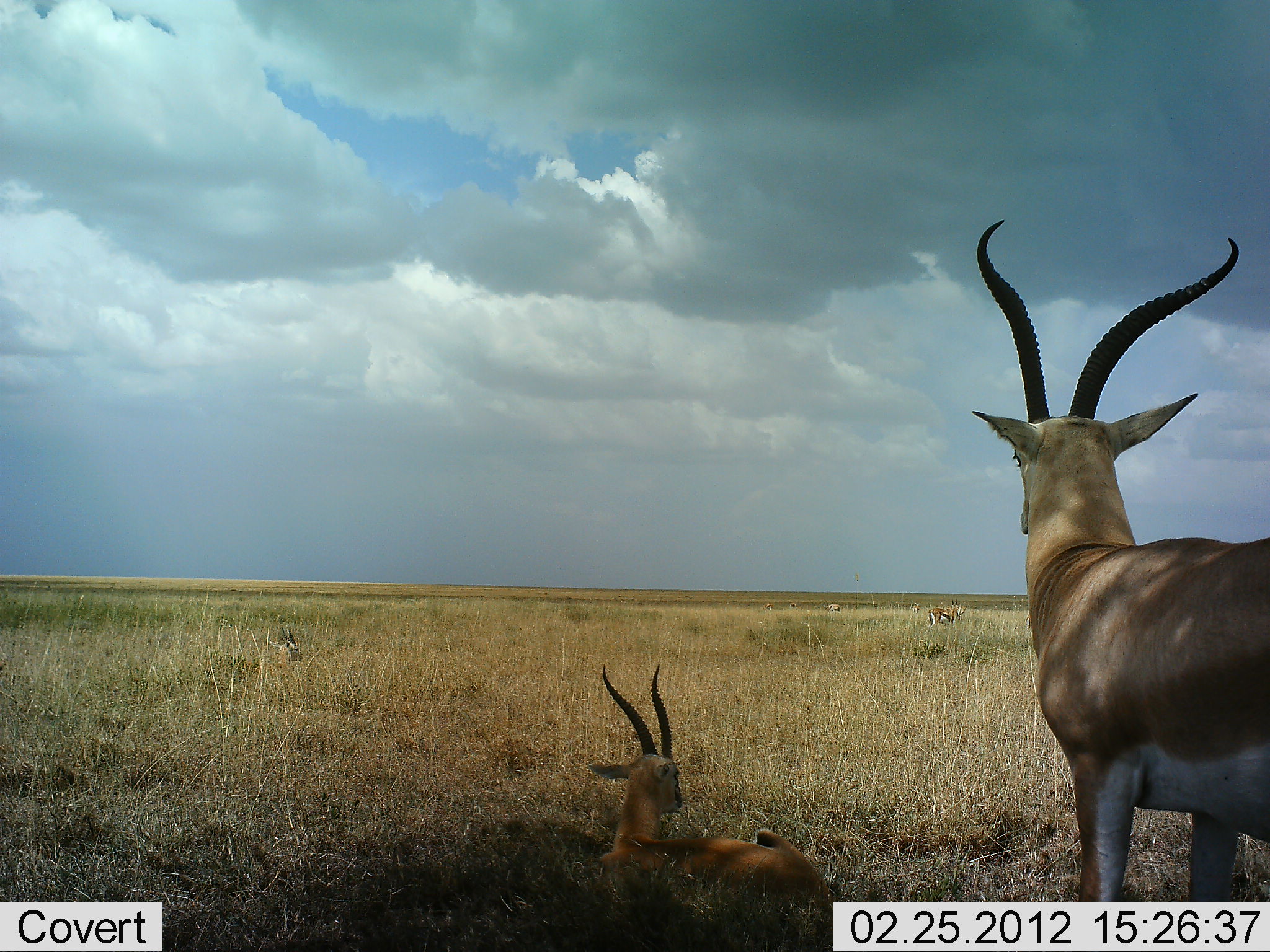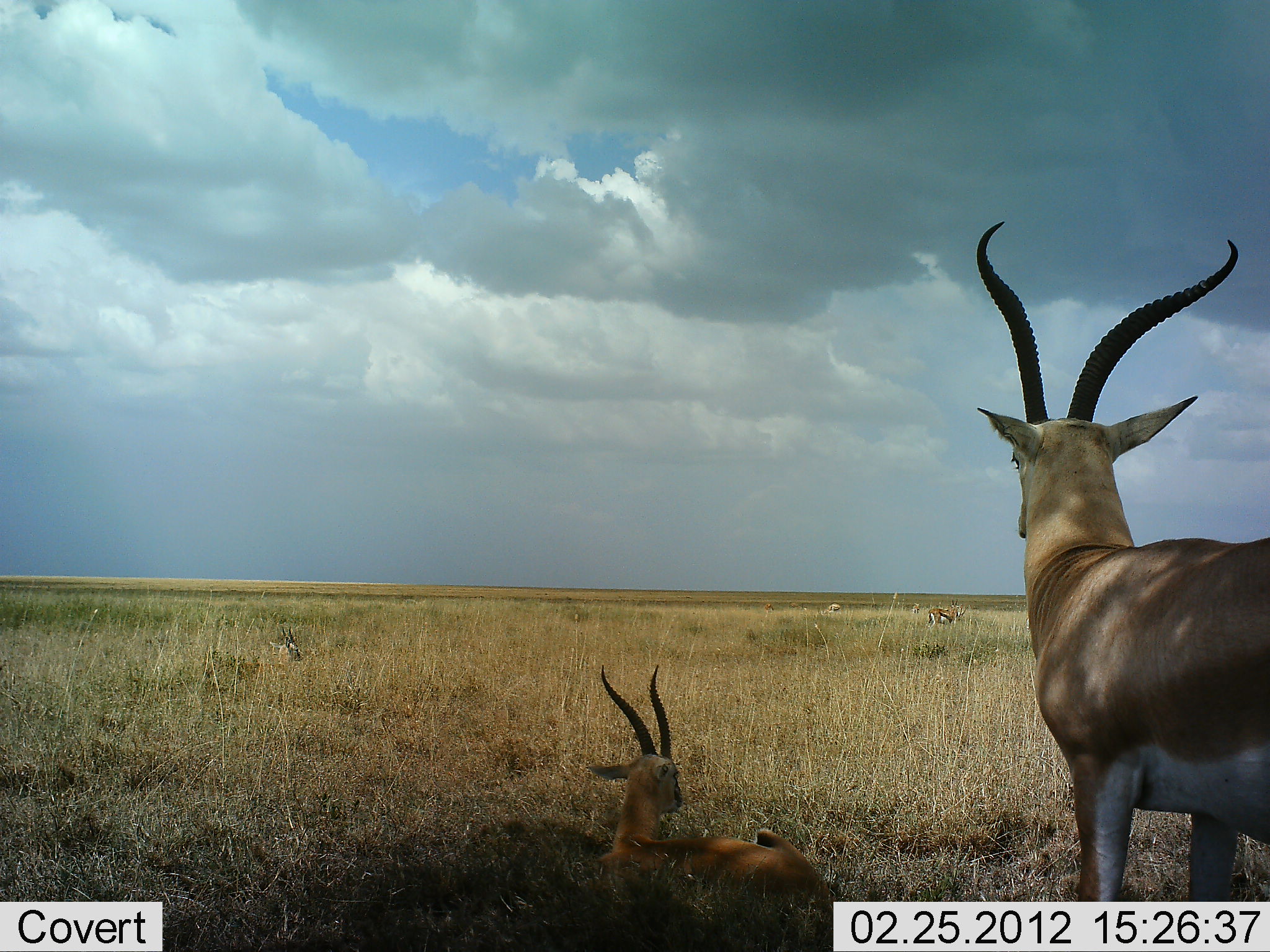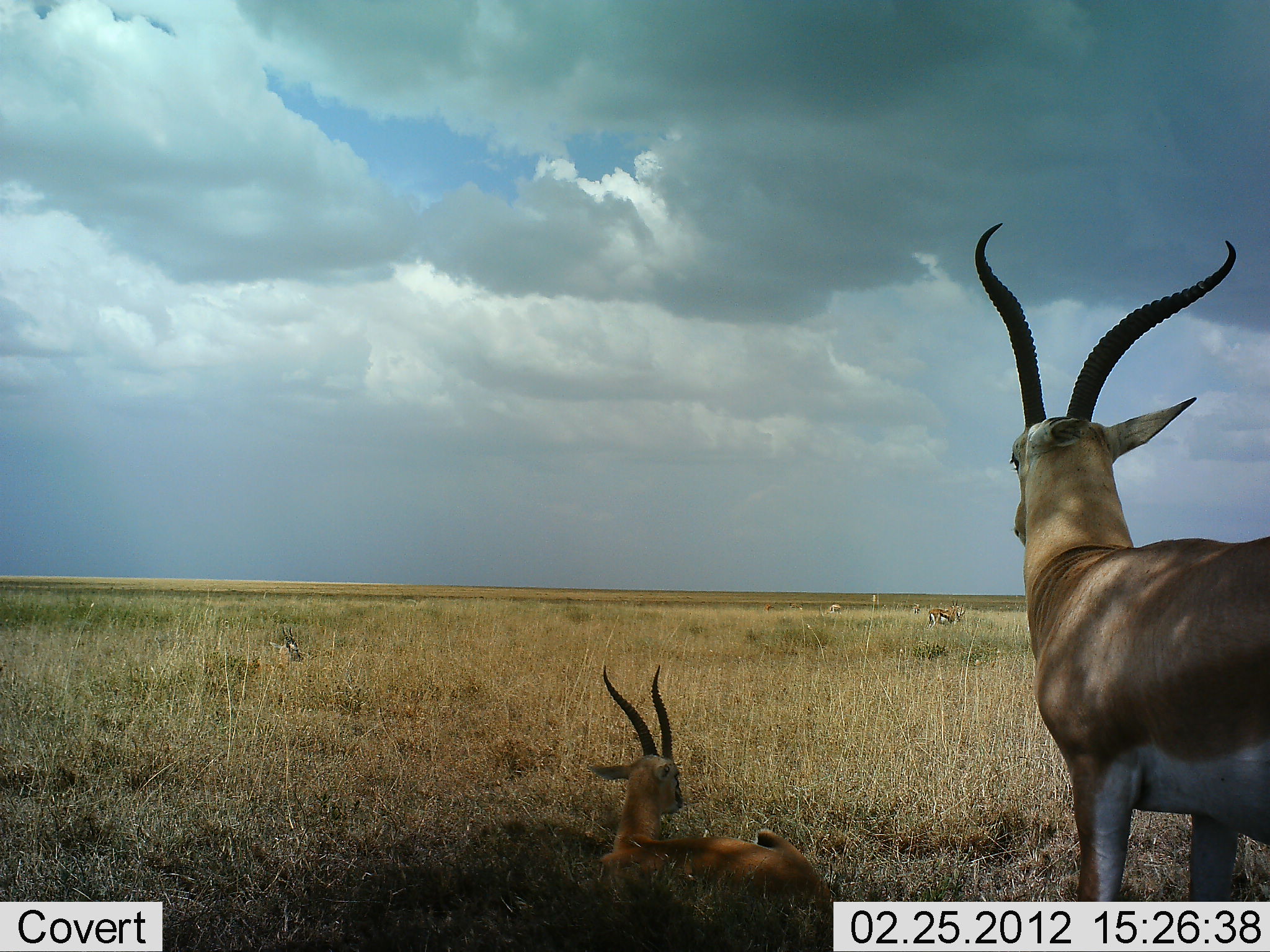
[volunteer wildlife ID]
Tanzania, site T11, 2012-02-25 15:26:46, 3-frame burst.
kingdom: Animalia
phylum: Chordata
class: Mammalia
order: Artiodactyla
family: Bovidae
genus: Nanger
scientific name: Nanger granti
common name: grant's gazelle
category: gazellegrants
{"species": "gazellegrants (grant's gazelle) (Nanger granti)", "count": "2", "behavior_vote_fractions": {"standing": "87%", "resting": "93%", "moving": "0%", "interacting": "0%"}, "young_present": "20%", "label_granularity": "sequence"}